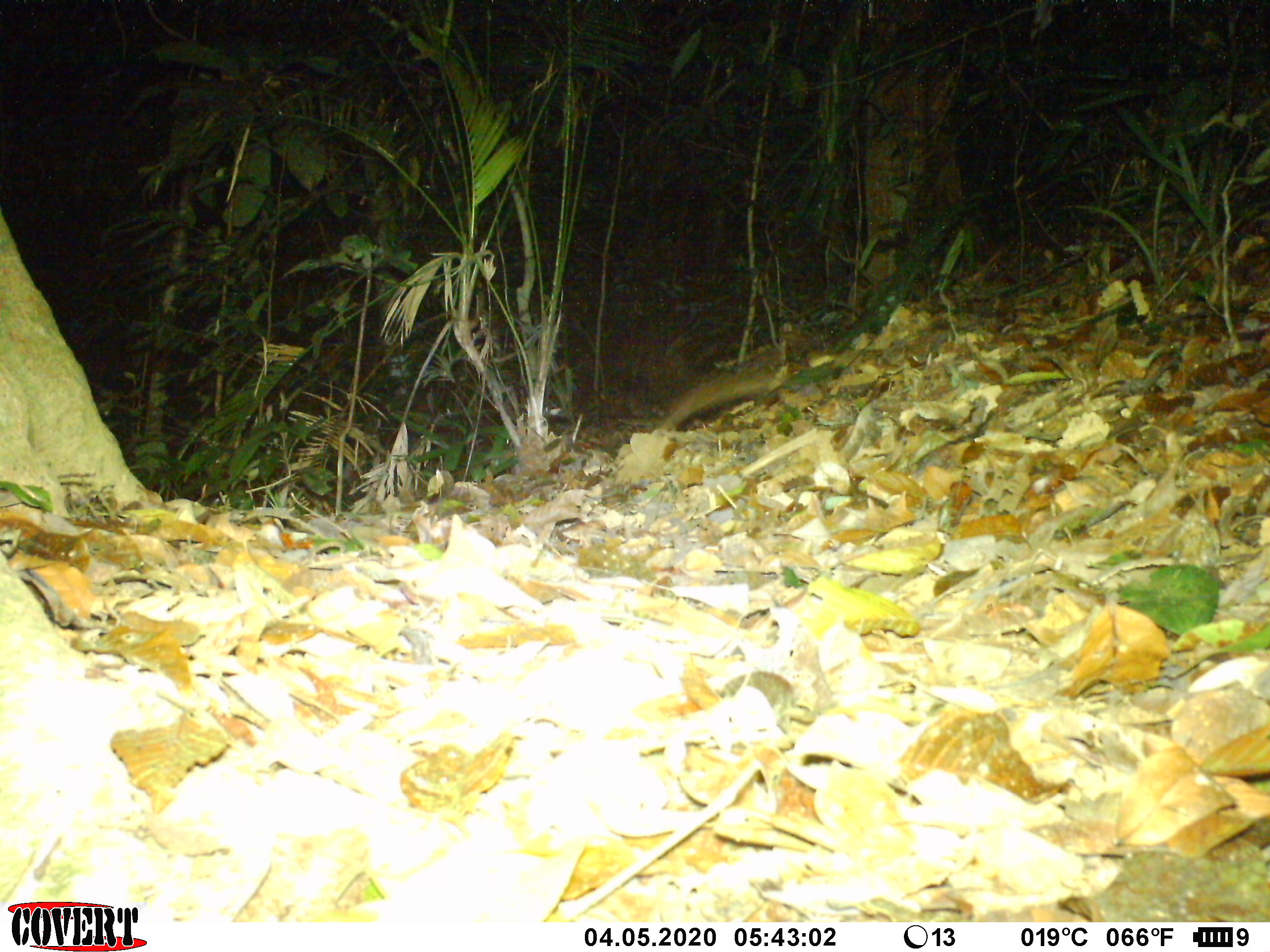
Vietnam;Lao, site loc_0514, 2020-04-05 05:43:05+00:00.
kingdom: Animalia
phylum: Chordata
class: Mammalia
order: Rodentia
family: Sciuridae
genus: Sciurus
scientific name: Sciurus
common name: squirrel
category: unidentified squirrel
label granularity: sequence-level